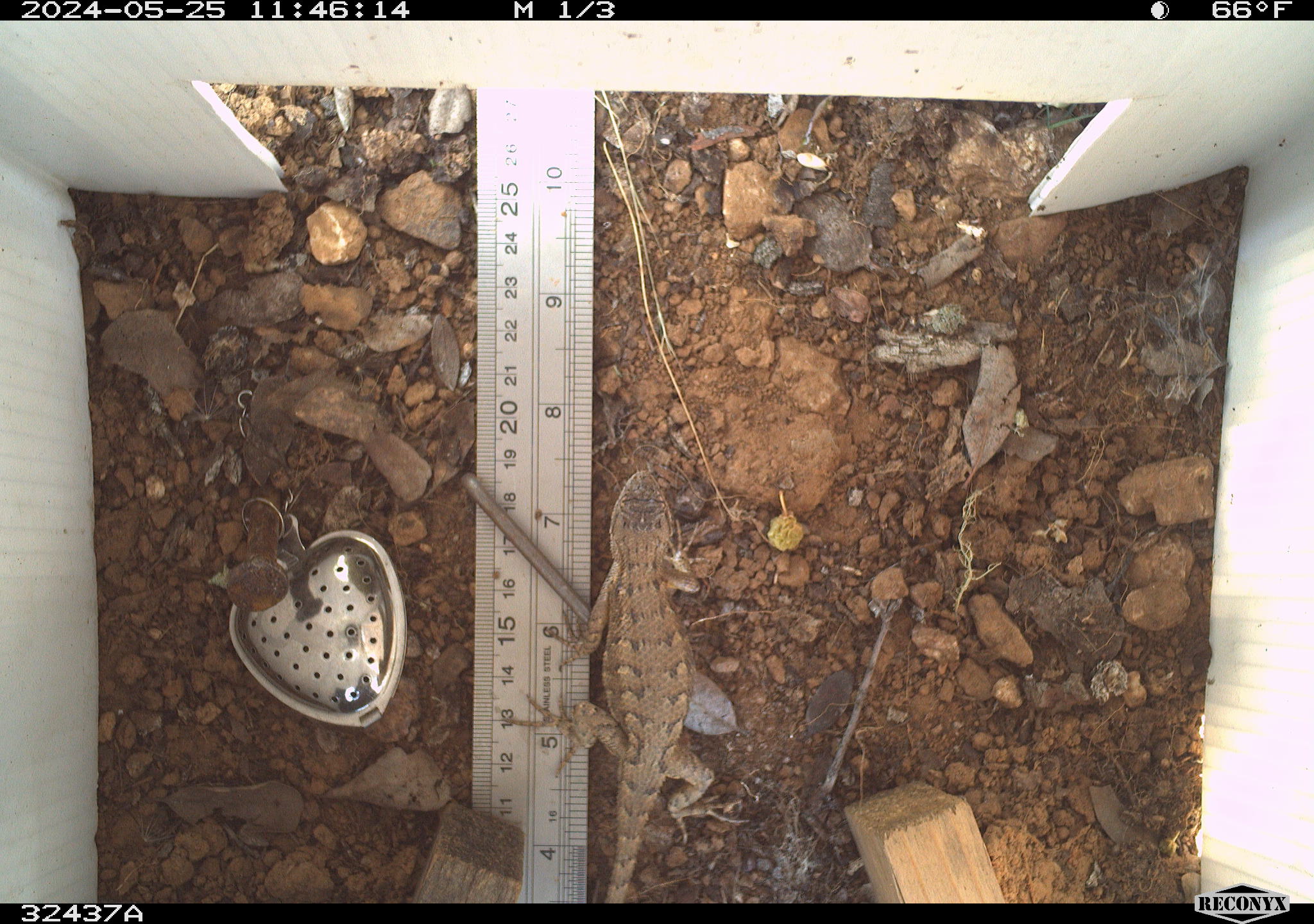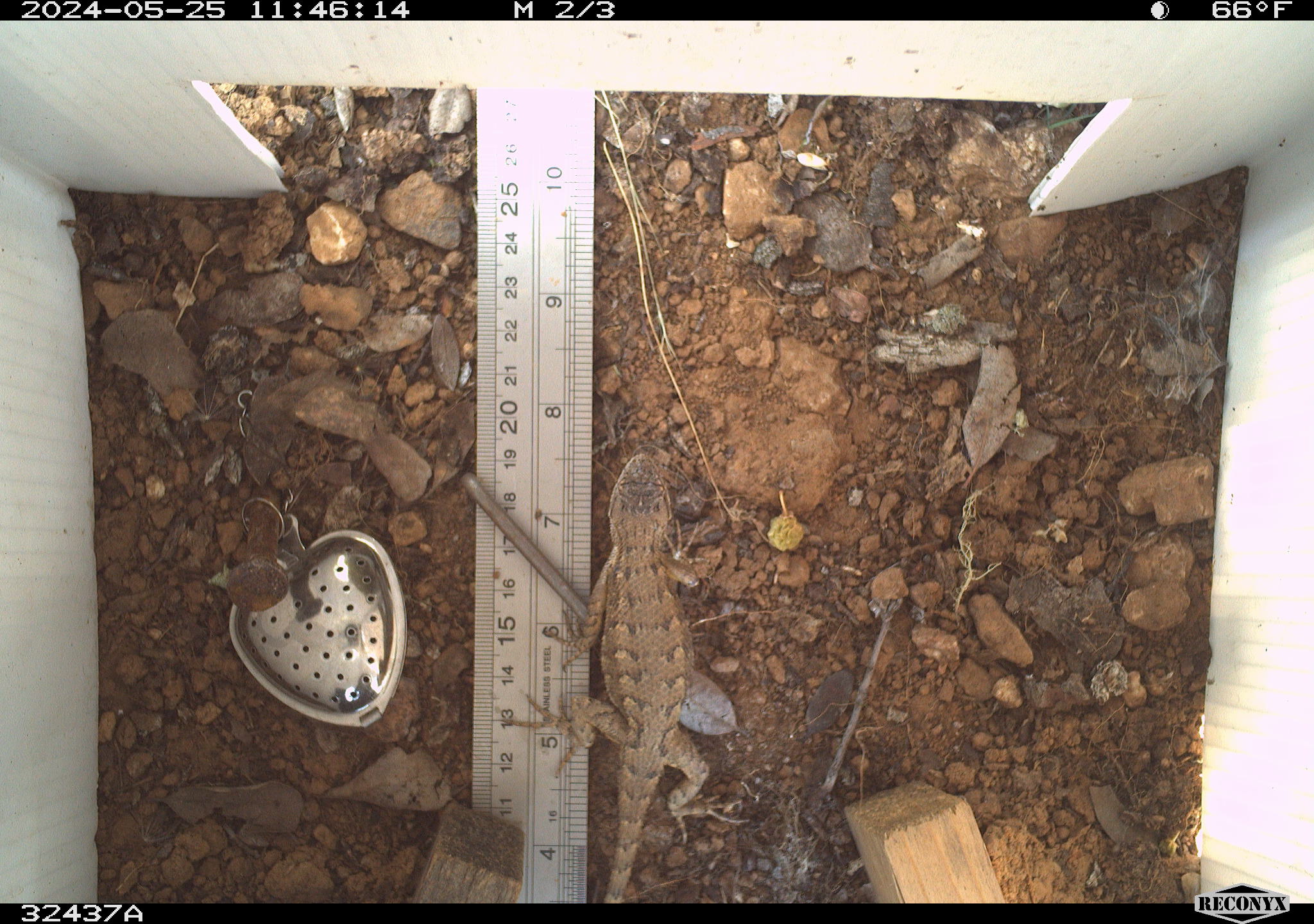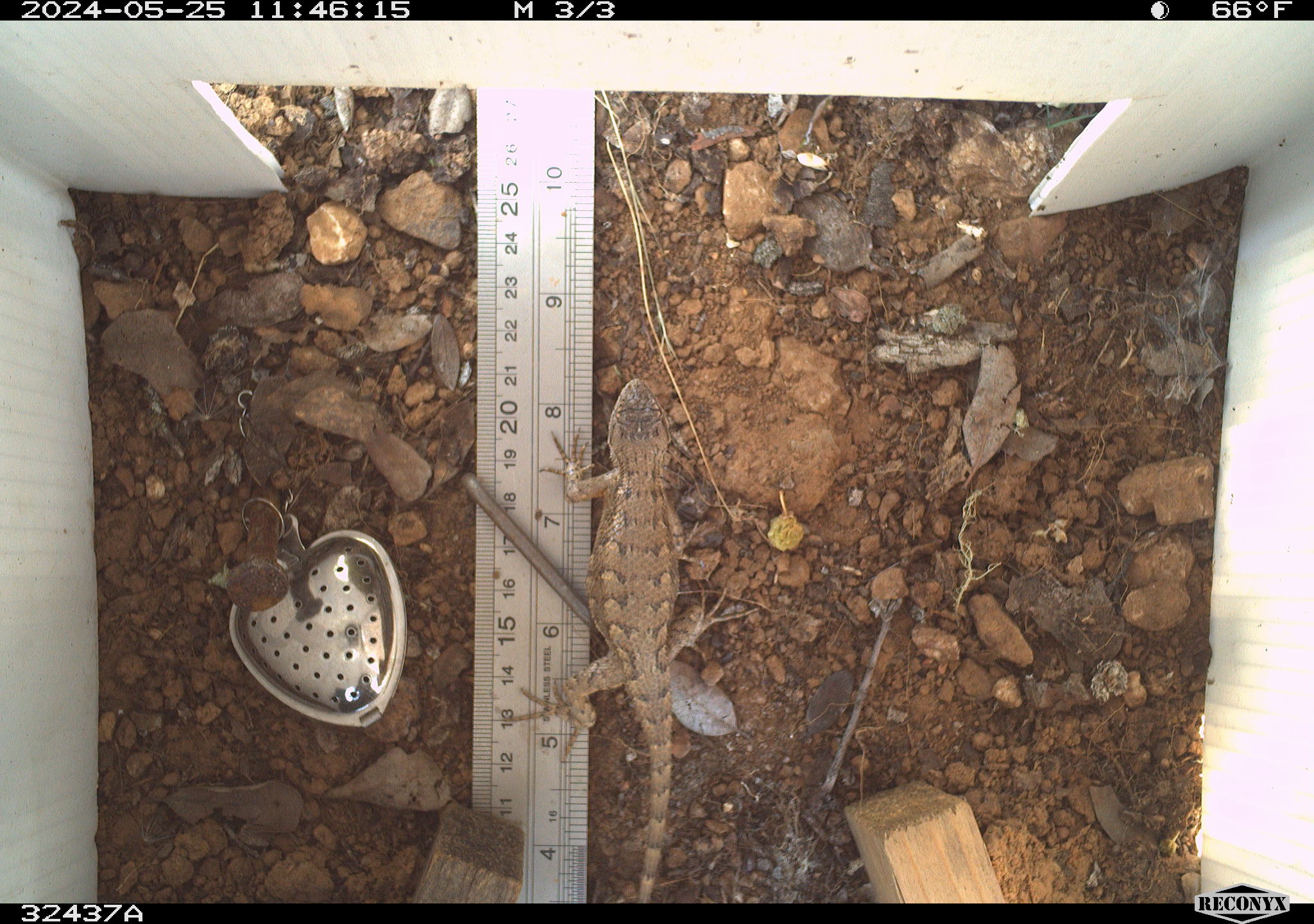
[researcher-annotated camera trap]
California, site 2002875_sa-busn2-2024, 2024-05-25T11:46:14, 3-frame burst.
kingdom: Animalia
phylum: Chordata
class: Reptilia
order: Squamata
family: Phrynosomatidae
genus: Sceloporus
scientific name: Sceloporus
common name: spiny lizards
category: sceloporus species